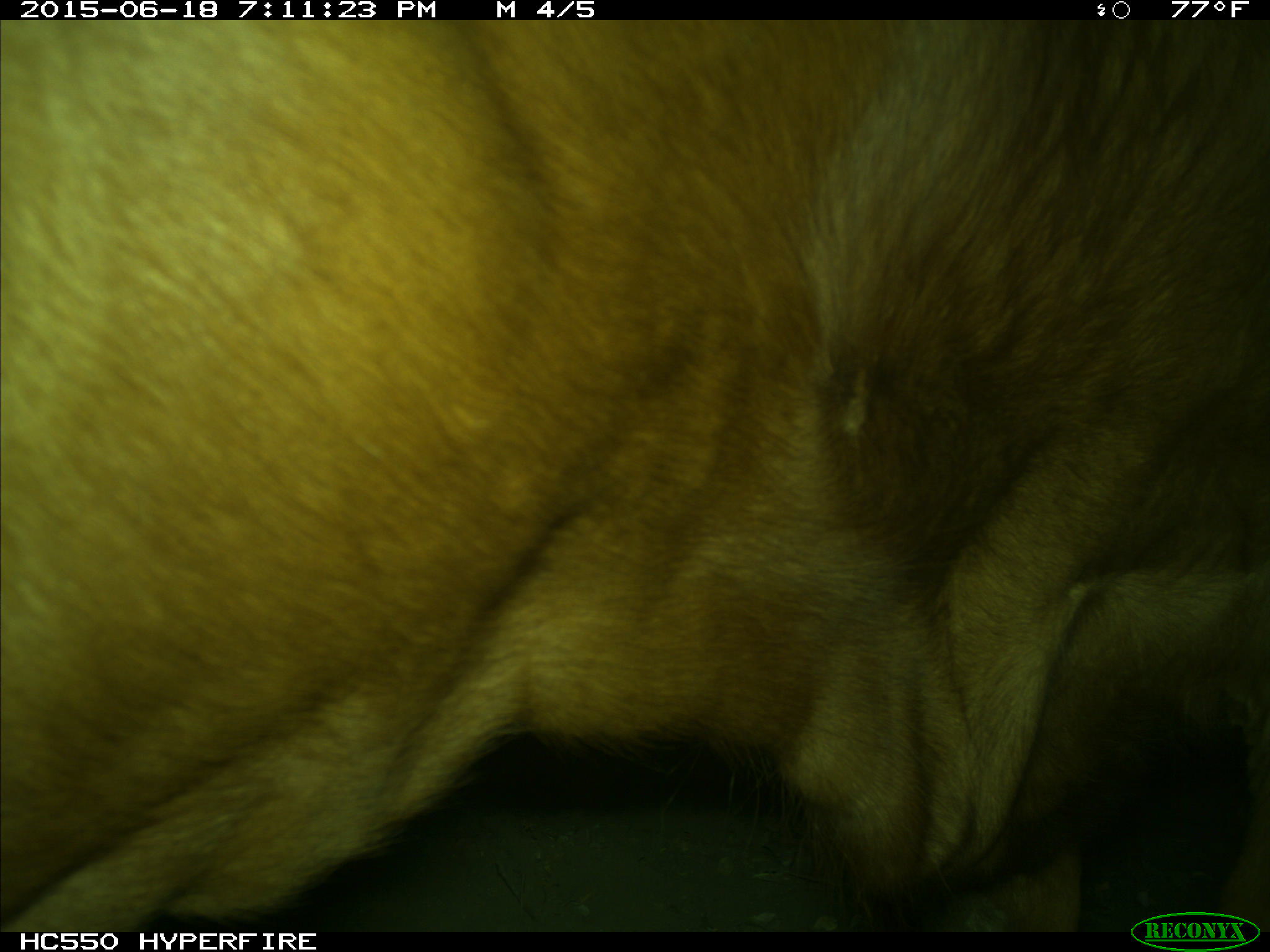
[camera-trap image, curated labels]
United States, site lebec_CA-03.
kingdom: Animalia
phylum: Chordata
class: Mammalia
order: Artiodactyla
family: Bovidae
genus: Bos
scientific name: Bos taurus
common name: domestic cow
Bos taurus (domestic cow).